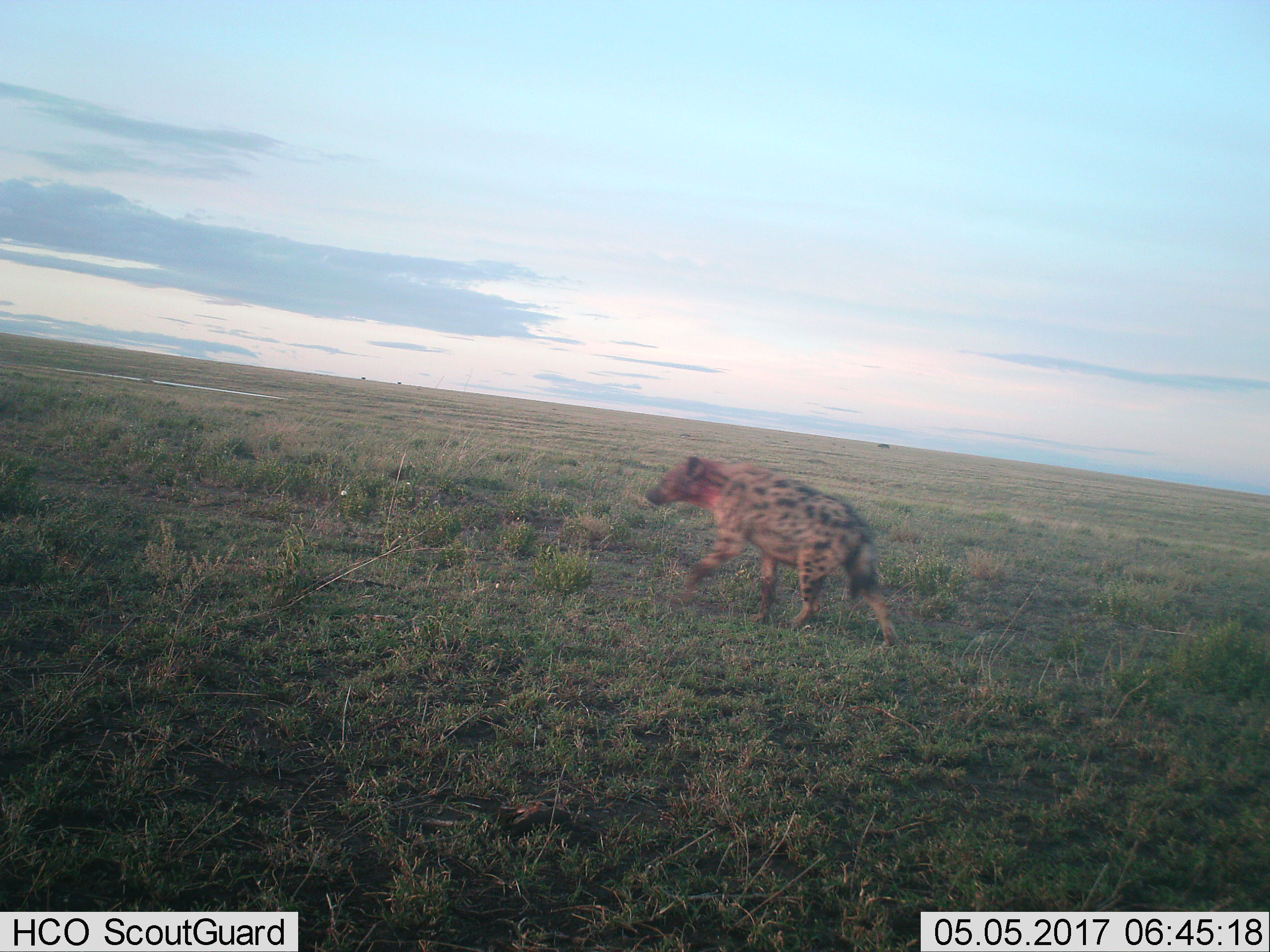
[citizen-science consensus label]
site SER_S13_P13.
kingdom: Animalia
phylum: Chordata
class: Mammalia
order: Carnivora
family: Hyaenidae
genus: Crocuta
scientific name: Crocuta crocuta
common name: spotted hyena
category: hyenaspotted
Hyenaspotted (spotted hyena) (Crocuta crocuta), count 1. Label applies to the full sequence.